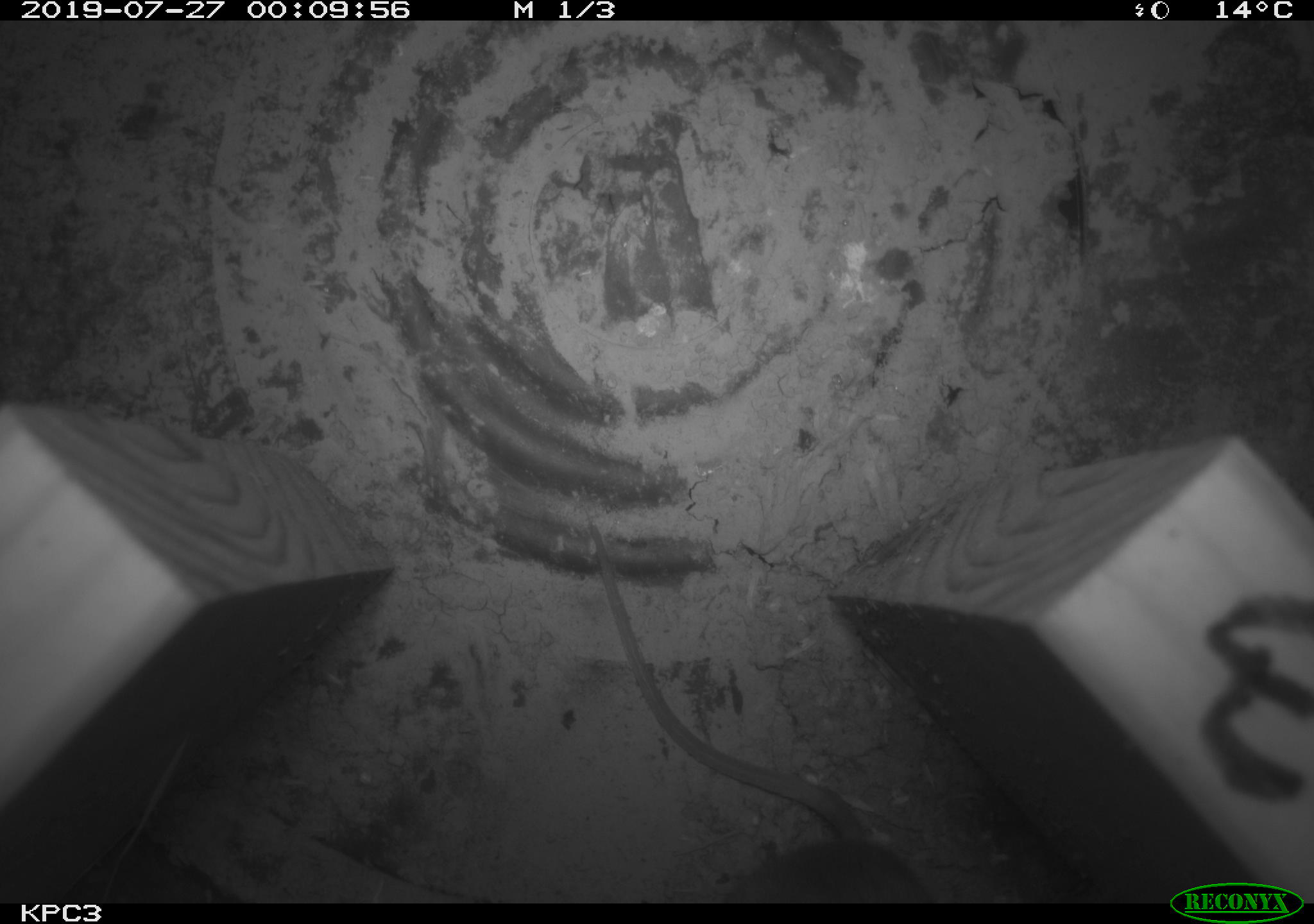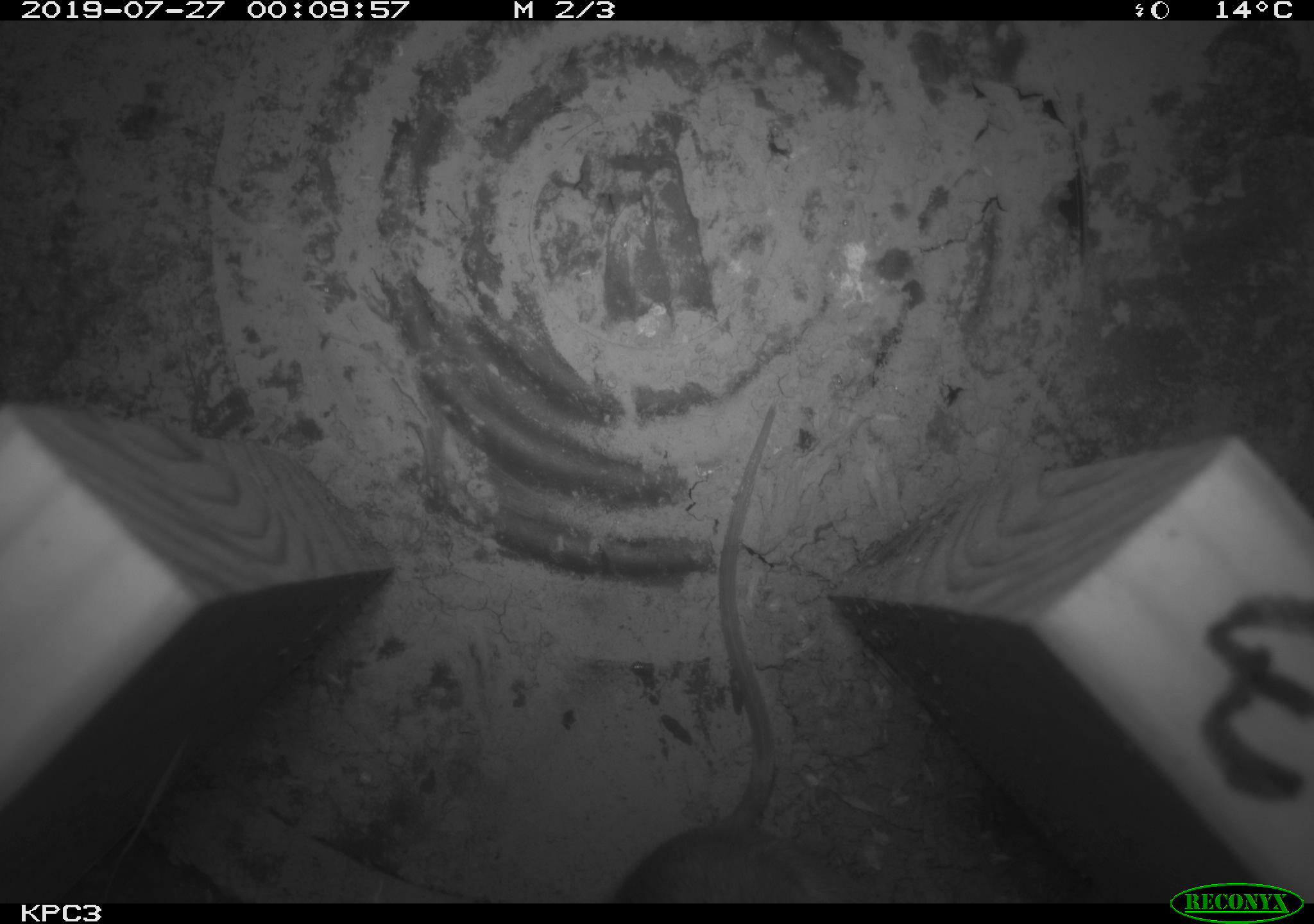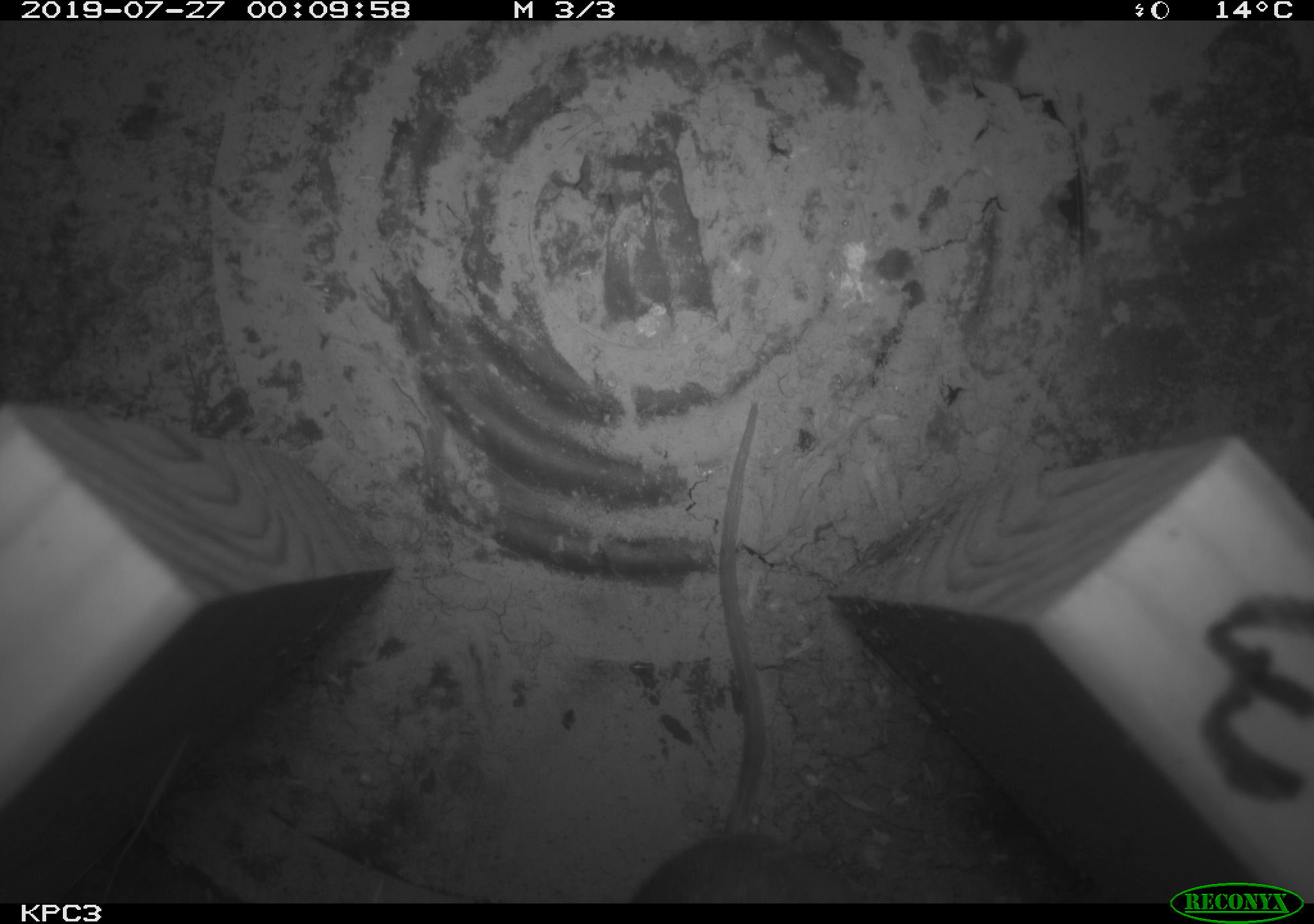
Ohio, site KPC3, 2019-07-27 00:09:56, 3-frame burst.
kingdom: Animalia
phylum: Chordata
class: Mammalia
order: Rodentia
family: Cricetidae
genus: Peromyscus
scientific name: Peromyscus leucopus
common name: white-footed mouse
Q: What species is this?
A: White-footed mouse (Peromyscus leucopus).